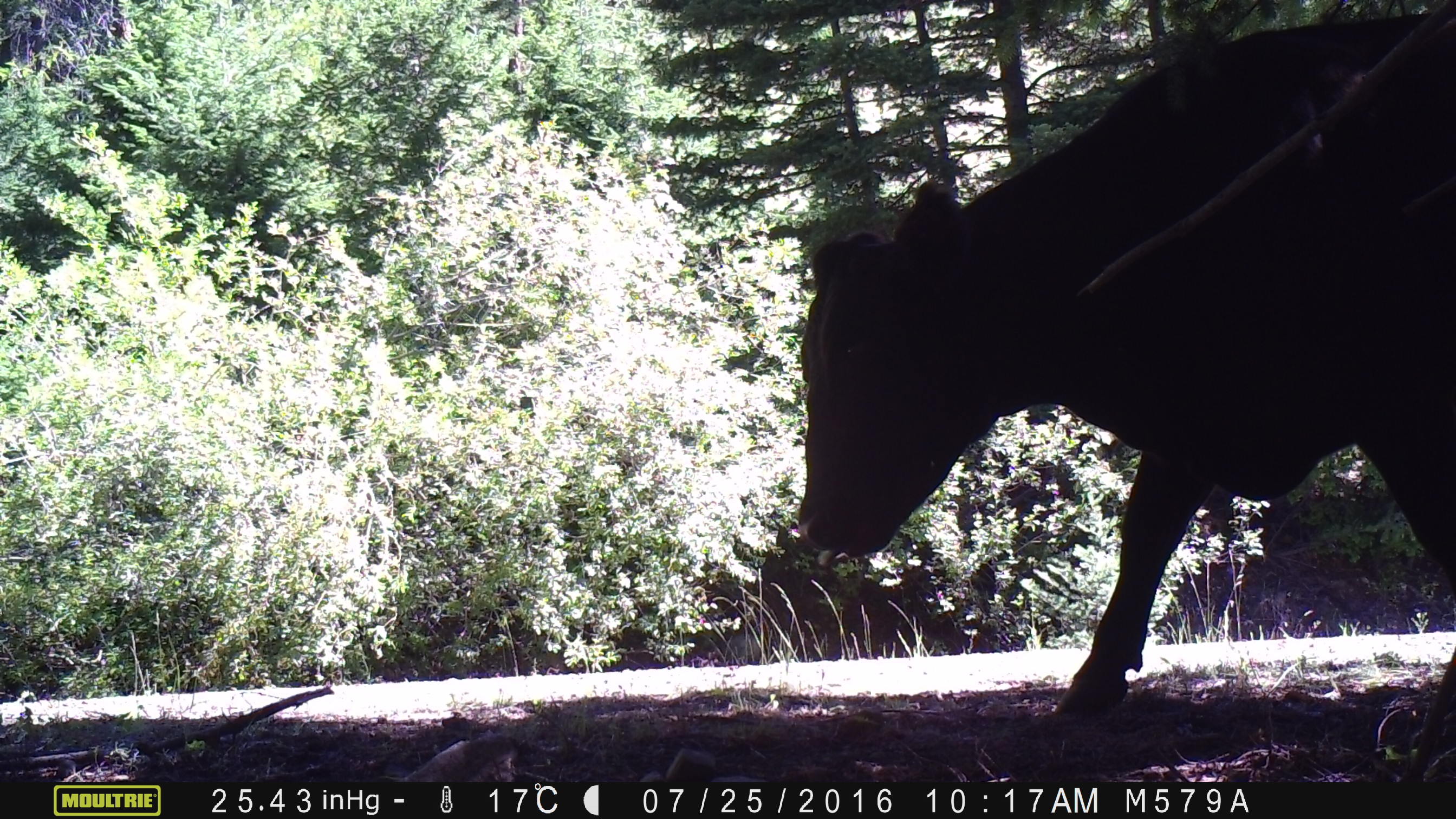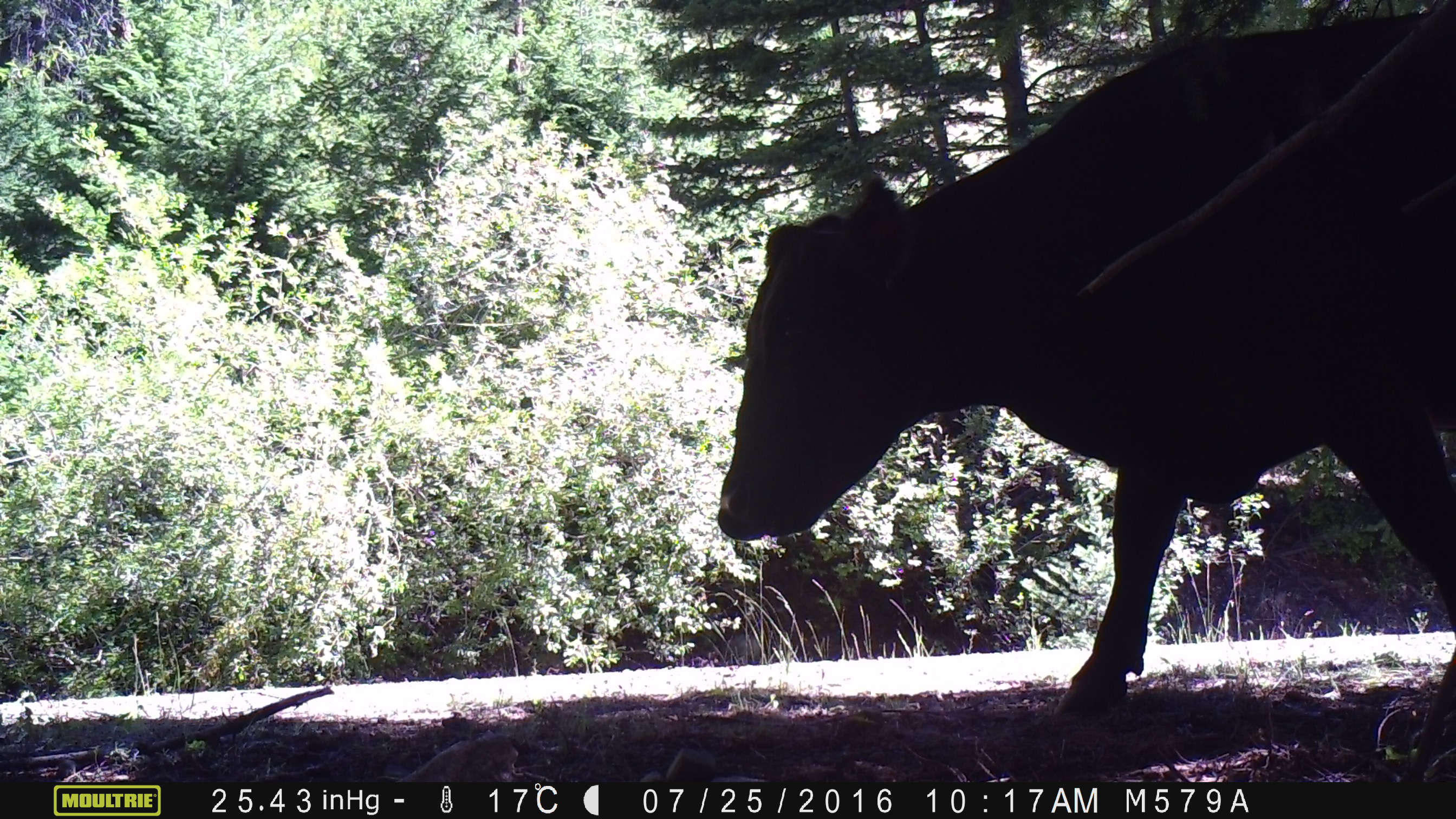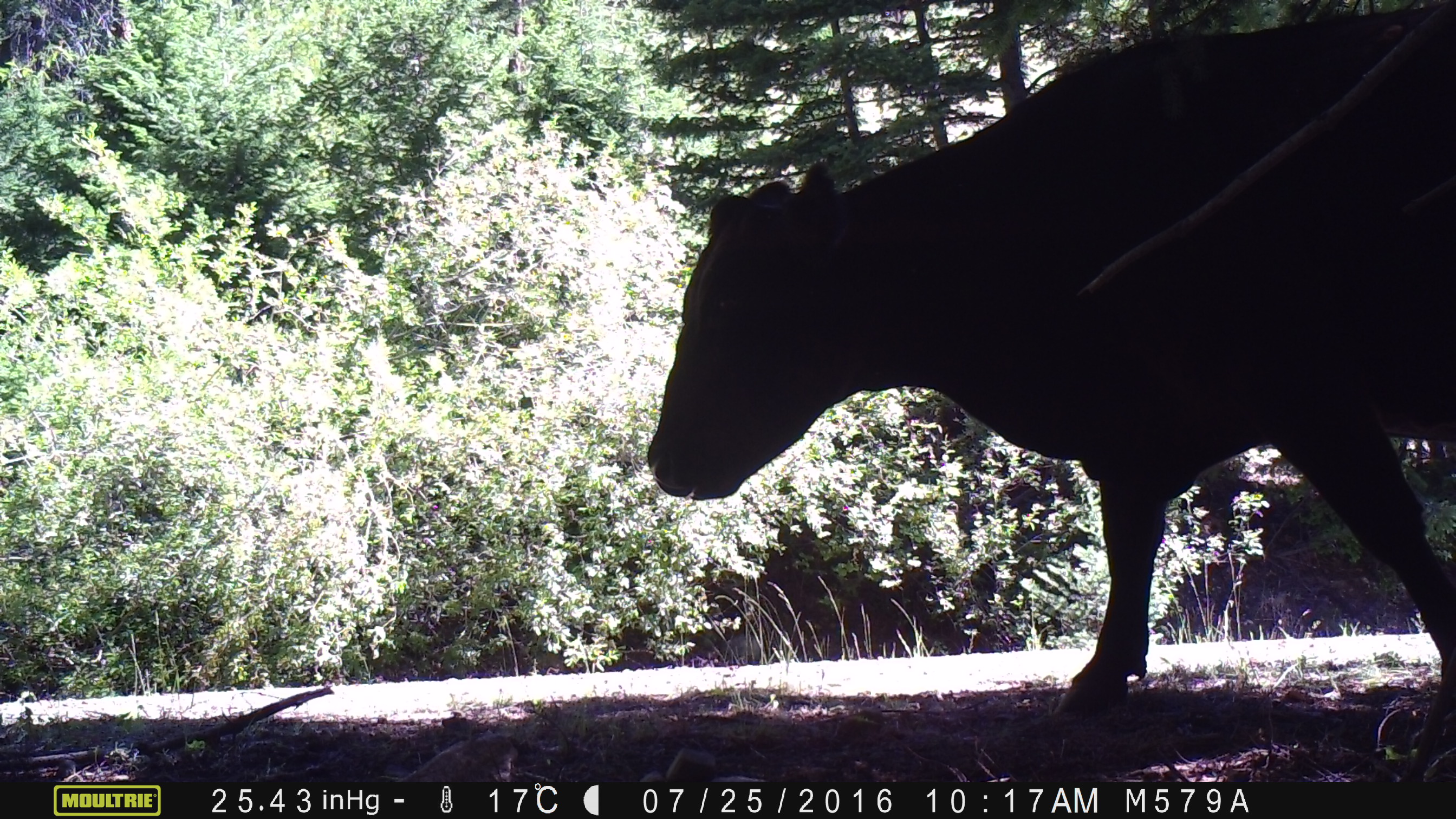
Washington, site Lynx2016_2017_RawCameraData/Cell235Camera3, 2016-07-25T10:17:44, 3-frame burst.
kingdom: Animalia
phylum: Chordata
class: Mammalia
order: Artiodactyla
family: Bovidae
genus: Bos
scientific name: Bos taurus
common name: domestic cattle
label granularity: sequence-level